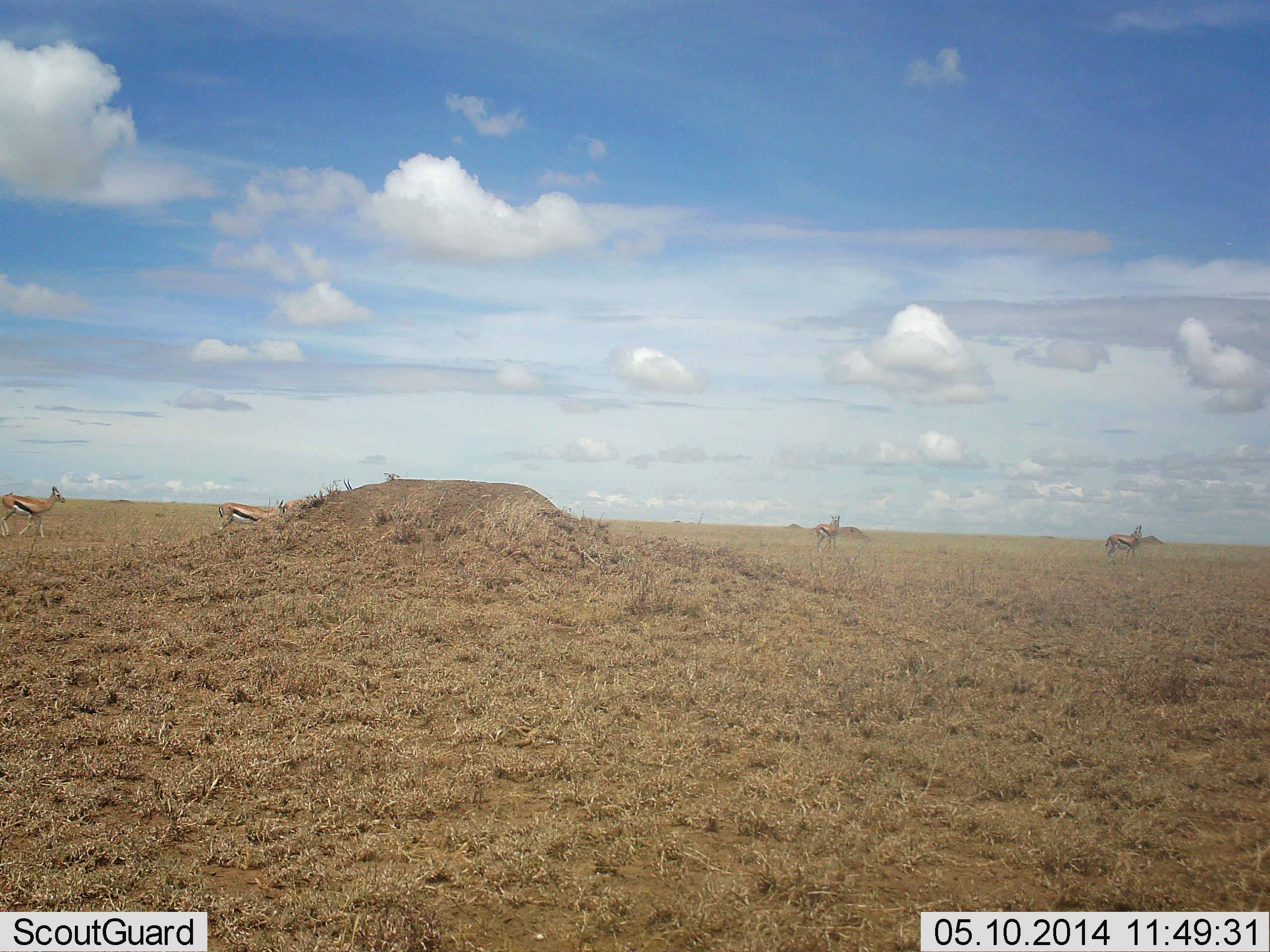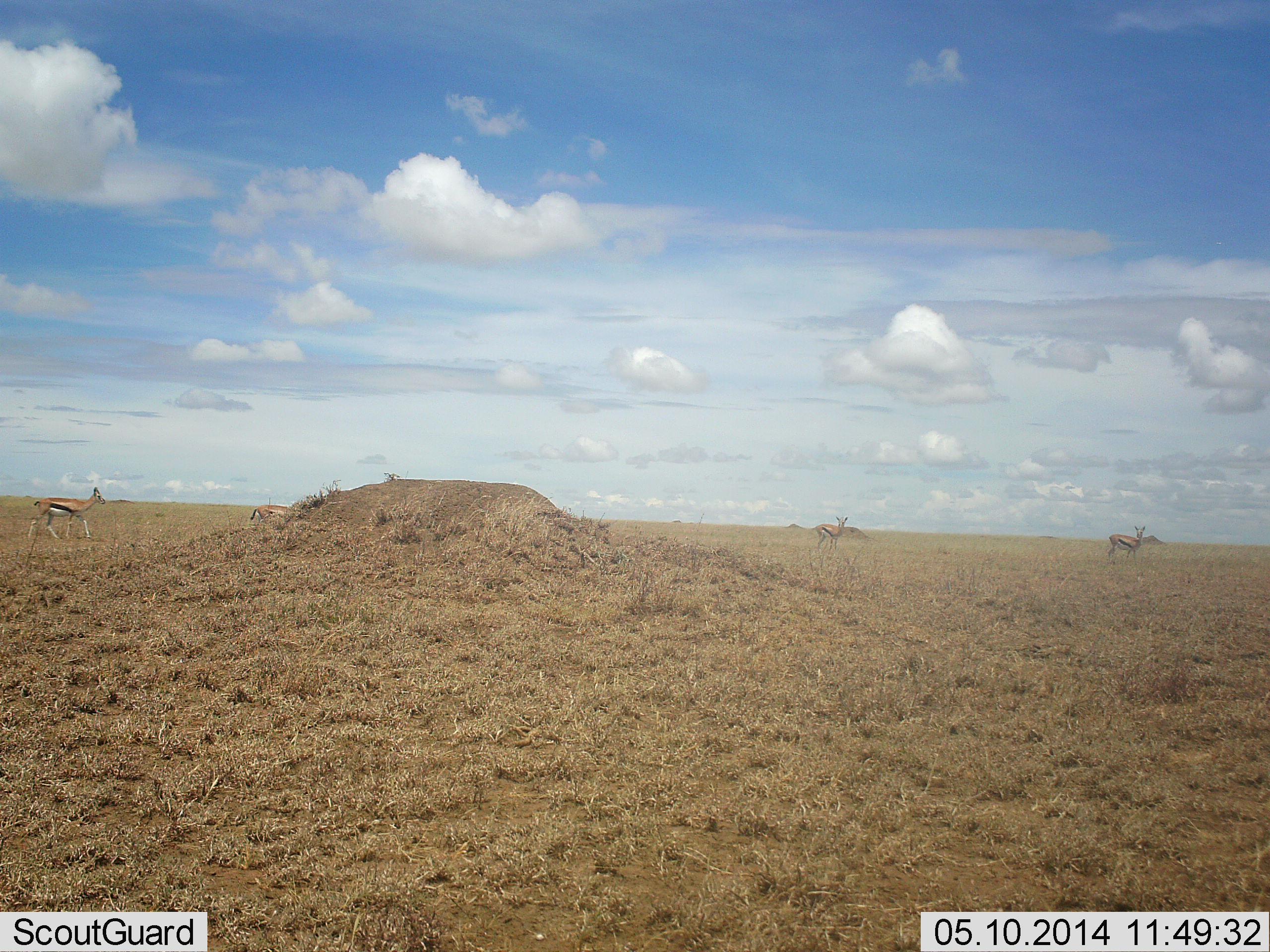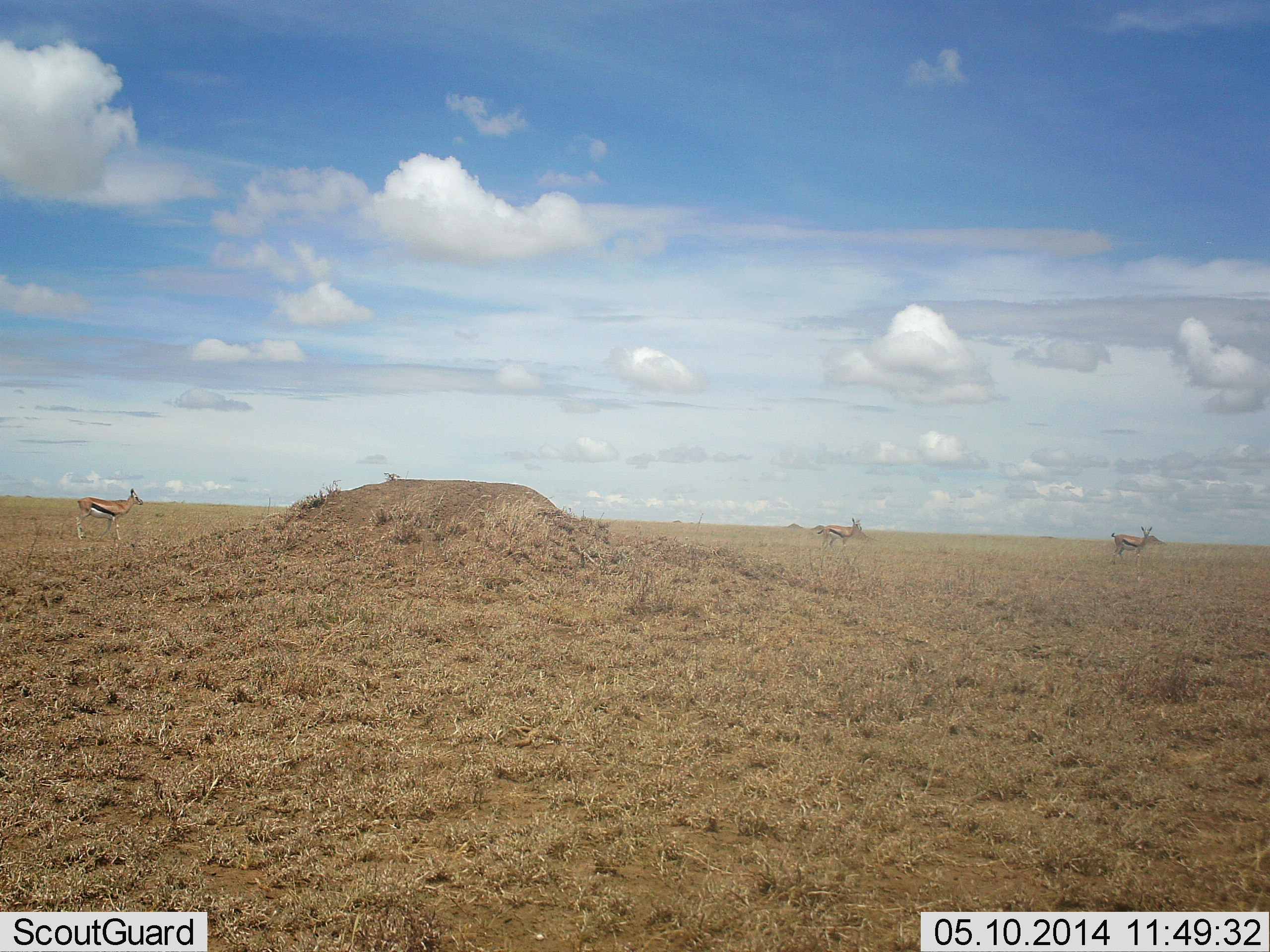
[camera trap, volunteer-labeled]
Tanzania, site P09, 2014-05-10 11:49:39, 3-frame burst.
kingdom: Animalia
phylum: Chordata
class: Mammalia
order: Artiodactyla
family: Bovidae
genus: Eudorcas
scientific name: Eudorcas thomsonii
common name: thomson's gazelle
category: gazellethomsons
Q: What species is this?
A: Gazellethomsons (thomson's gazelle) (Eudorcas thomsonii).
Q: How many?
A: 4.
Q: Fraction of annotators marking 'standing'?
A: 30%.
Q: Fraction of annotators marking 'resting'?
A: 0%.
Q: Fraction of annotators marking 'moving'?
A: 100%.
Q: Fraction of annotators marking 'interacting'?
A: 0%.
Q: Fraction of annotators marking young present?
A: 0%.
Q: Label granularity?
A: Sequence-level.